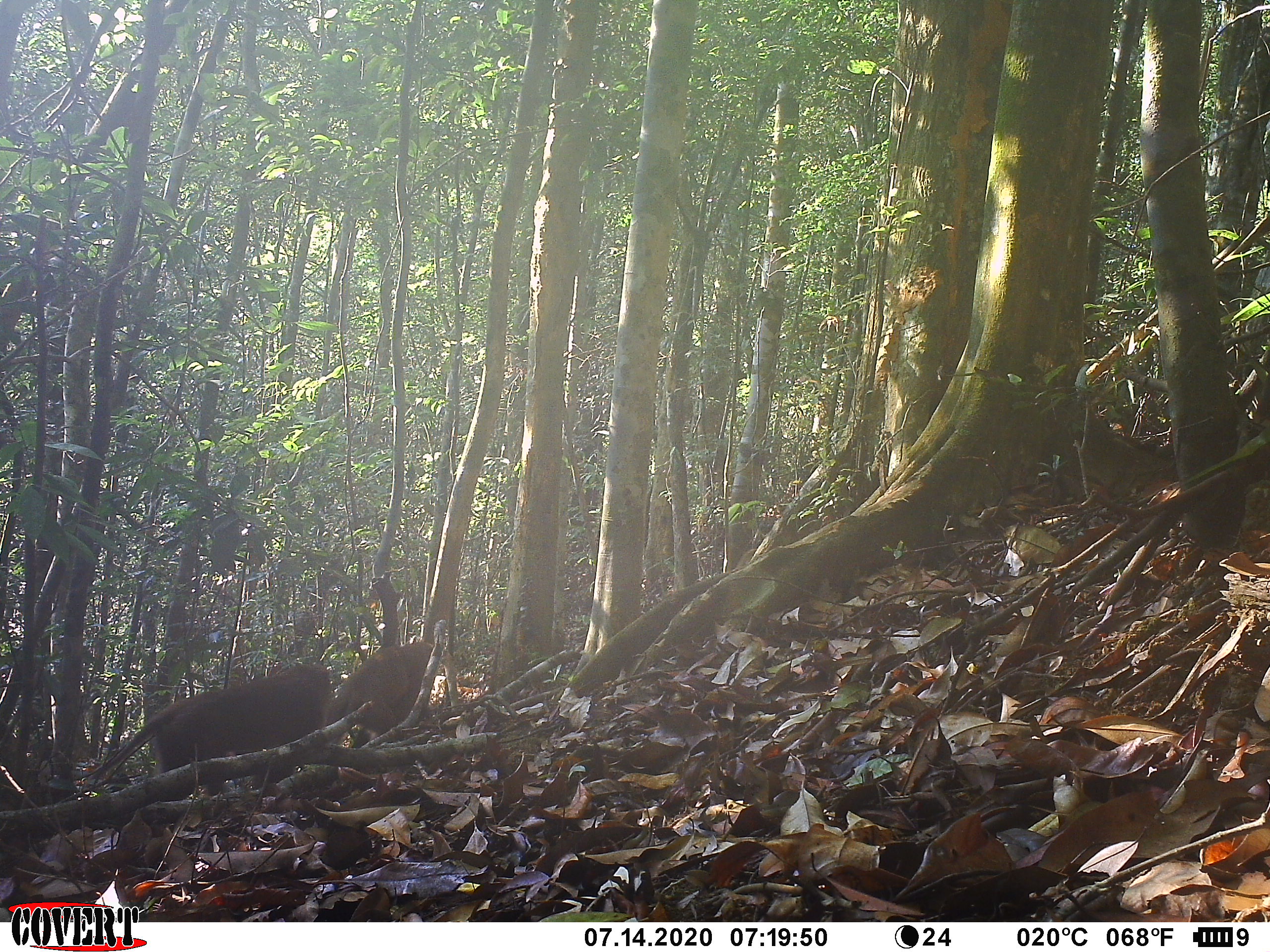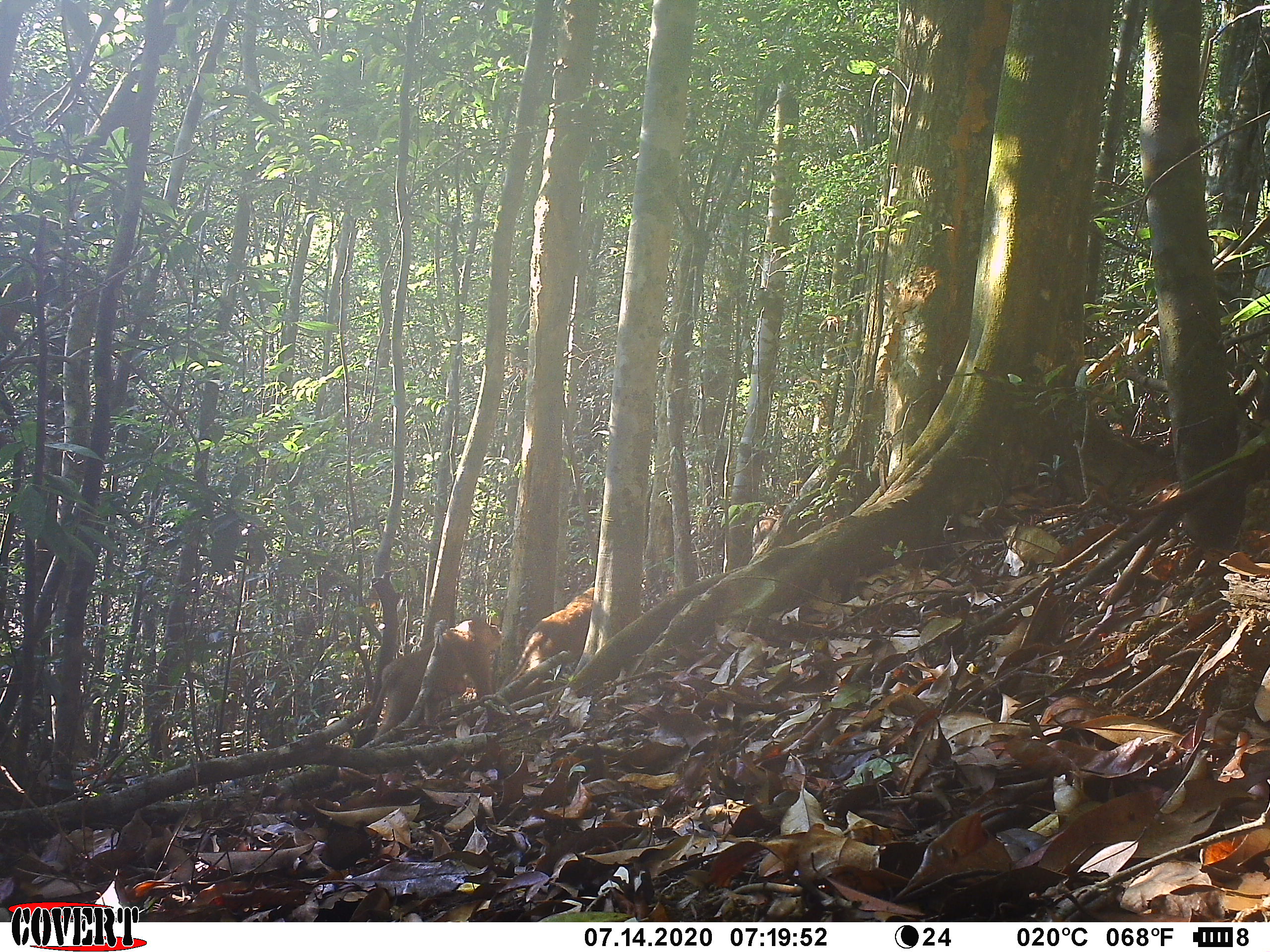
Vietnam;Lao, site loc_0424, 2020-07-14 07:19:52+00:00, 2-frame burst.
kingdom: Animalia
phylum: Chordata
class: Mammalia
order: Primates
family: Cercopithecidae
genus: Macaca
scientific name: Macaca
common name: macaques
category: assam or rhesus macaque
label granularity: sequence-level